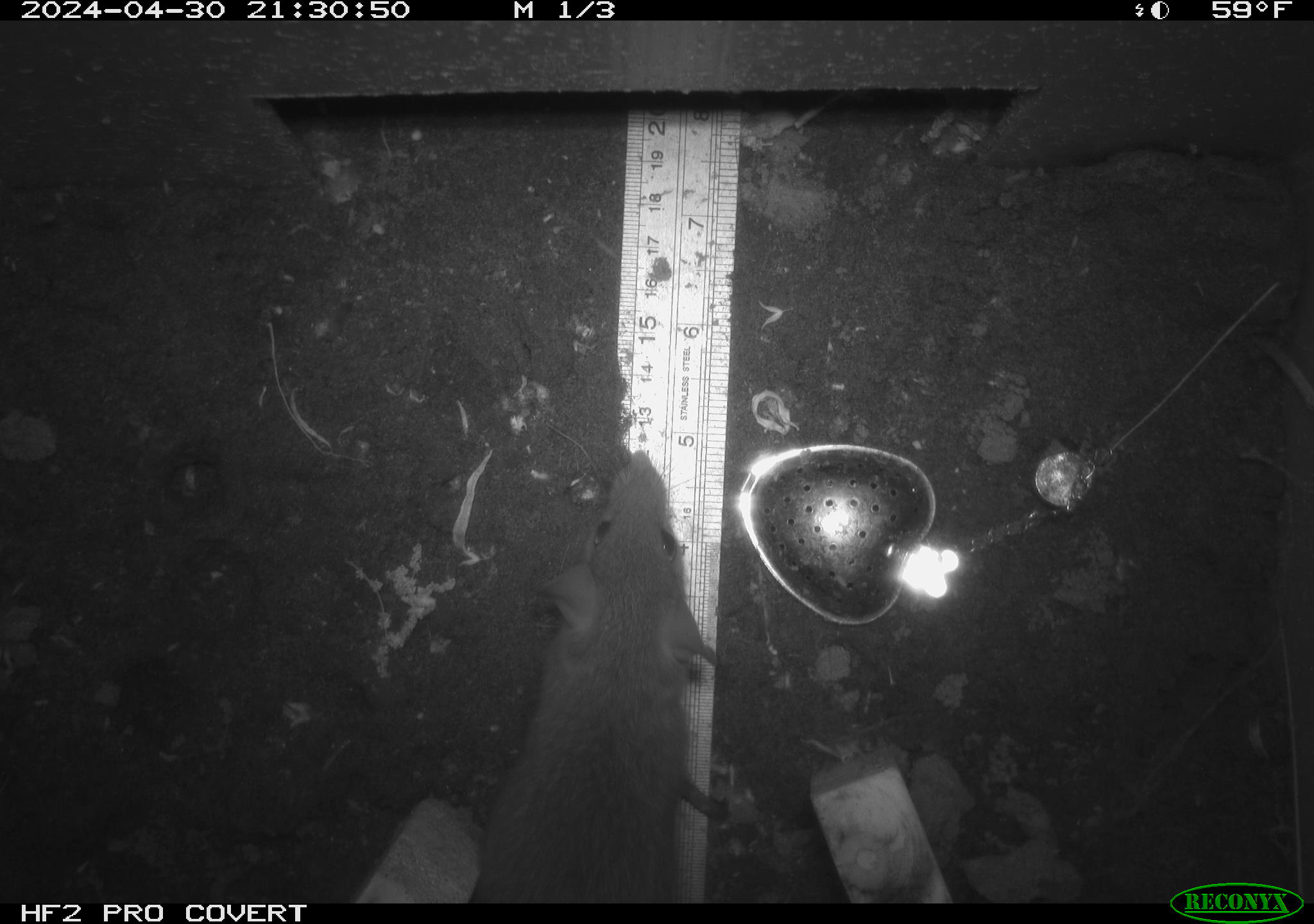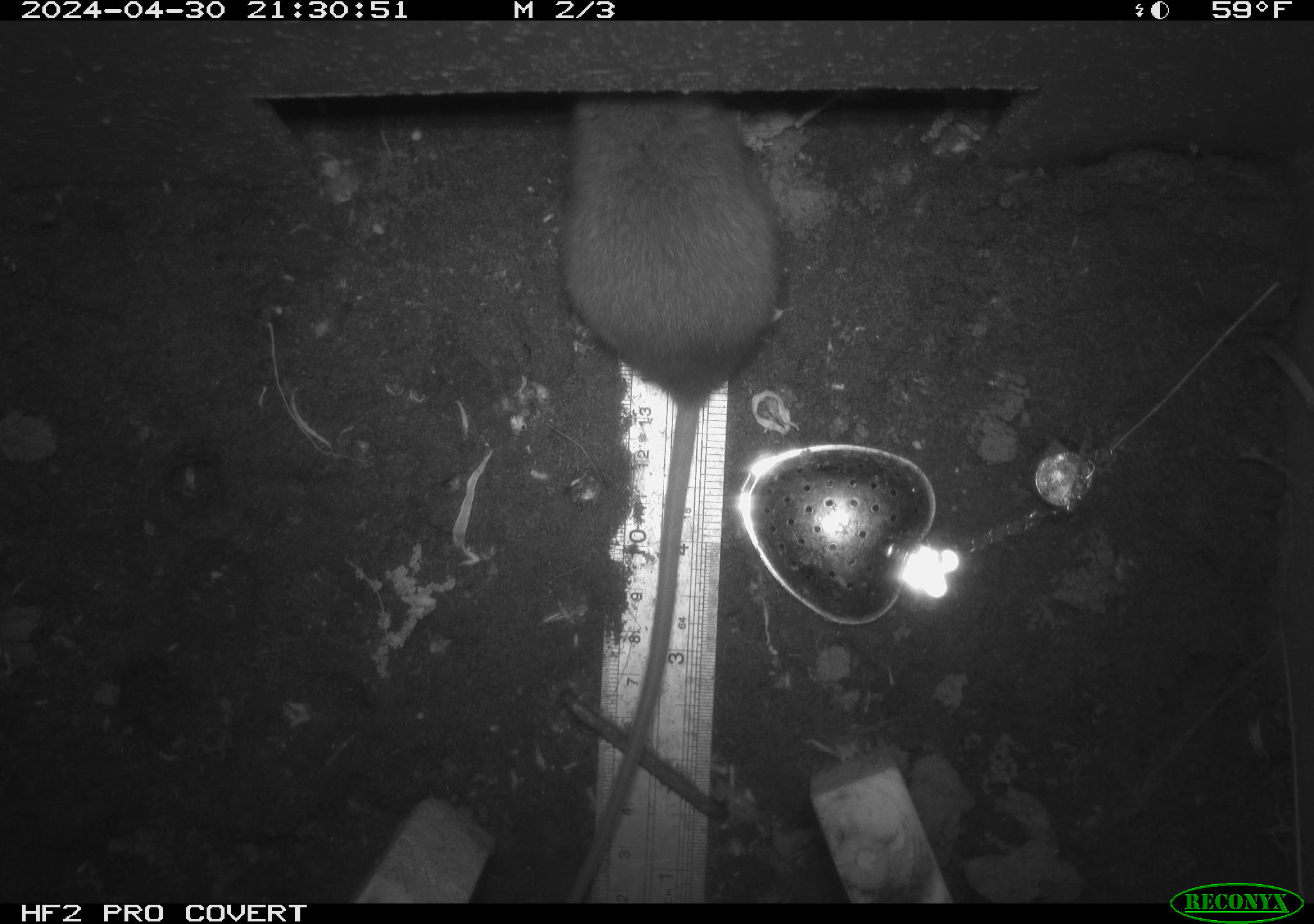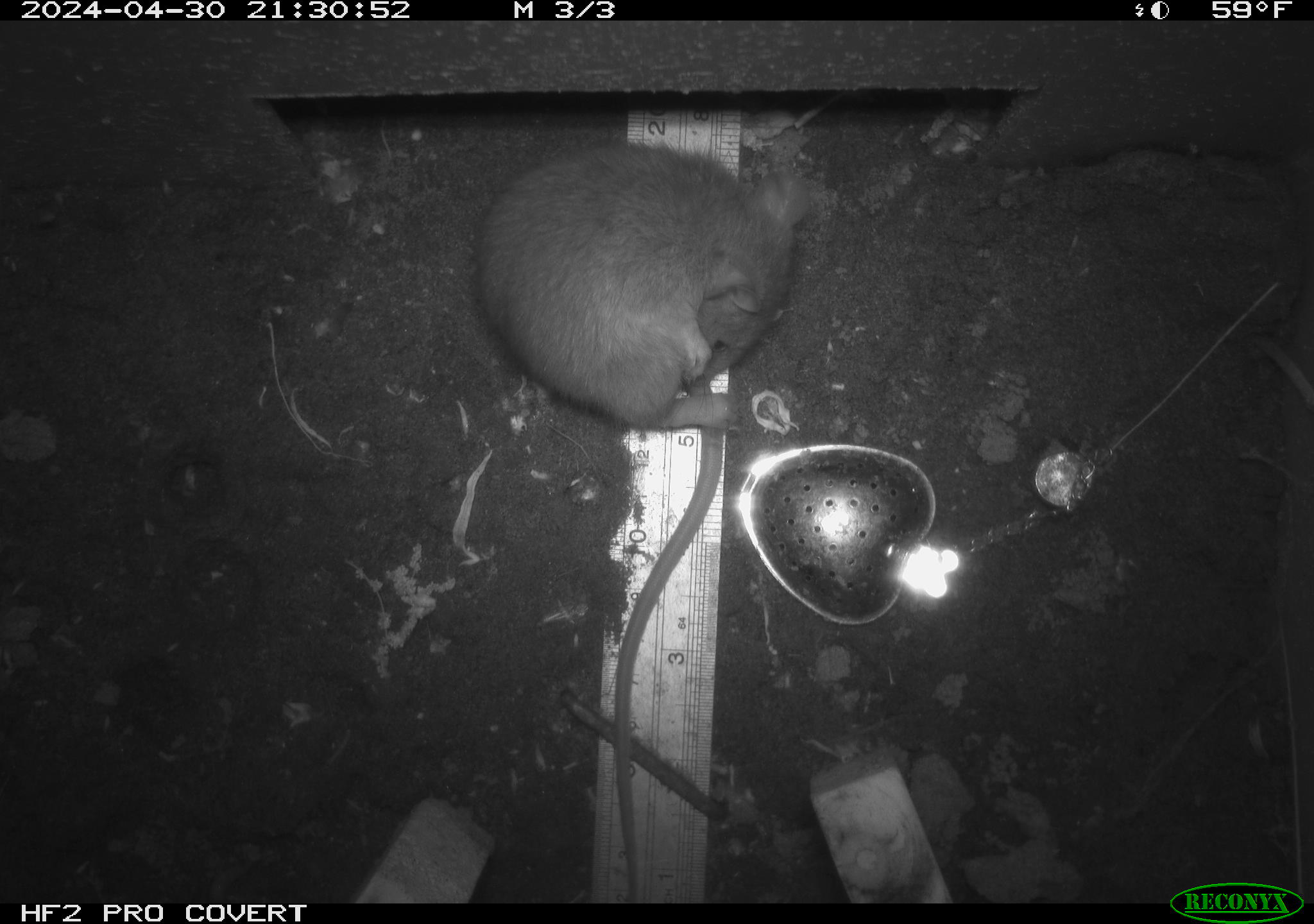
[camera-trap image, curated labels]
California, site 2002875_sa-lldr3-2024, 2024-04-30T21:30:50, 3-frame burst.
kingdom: Animalia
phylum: Chordata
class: Mammalia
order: Rodentia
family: Muridae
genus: Rattus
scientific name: Rattus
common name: rat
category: rattus species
Rattus species (rat) (Rattus).